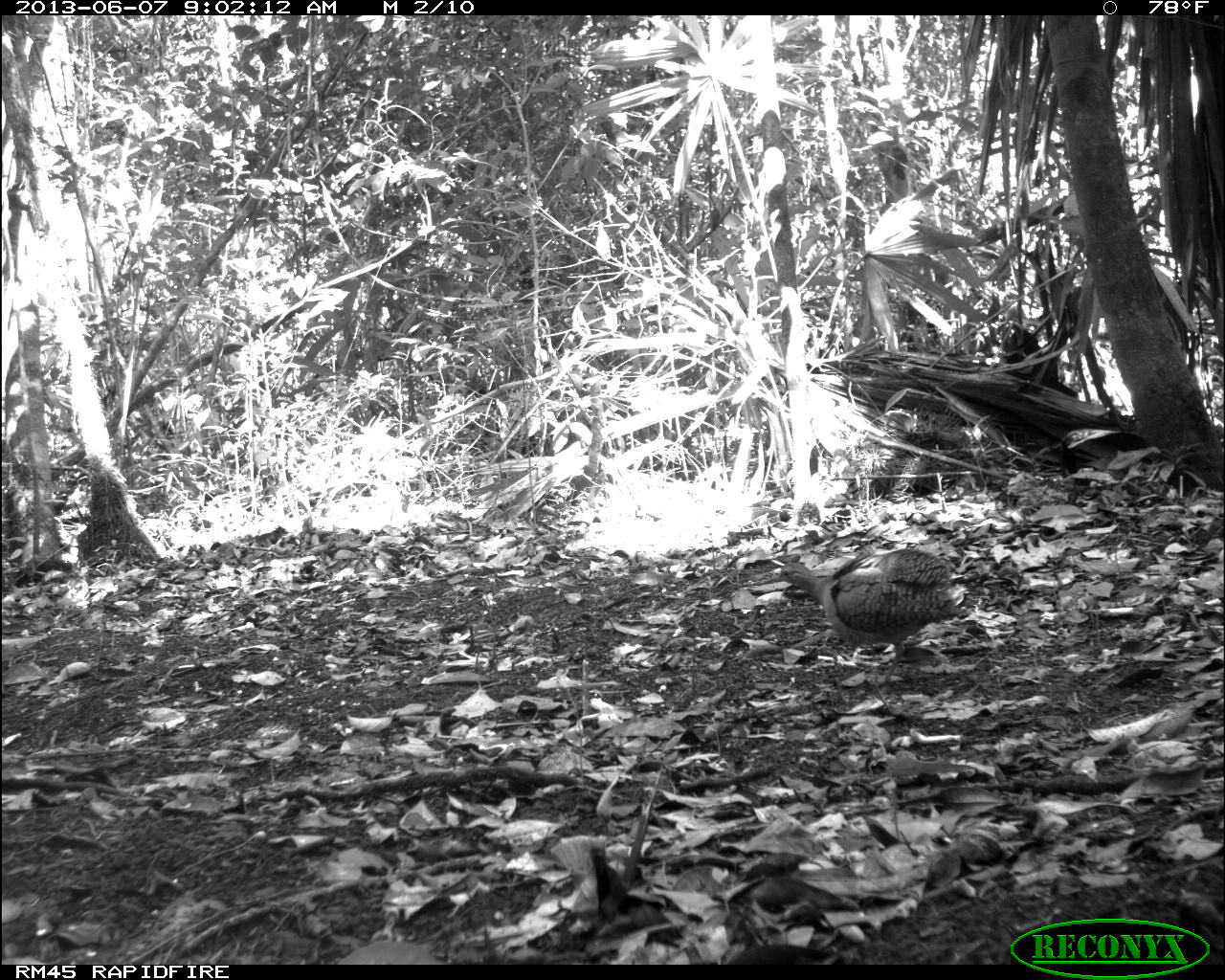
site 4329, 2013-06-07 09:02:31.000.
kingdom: Animalia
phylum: Chordata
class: Aves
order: Tinamiformes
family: Tinamidae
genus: Tinamus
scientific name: Tinamus major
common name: great tinamou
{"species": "Tinamus major (great tinamou)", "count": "1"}